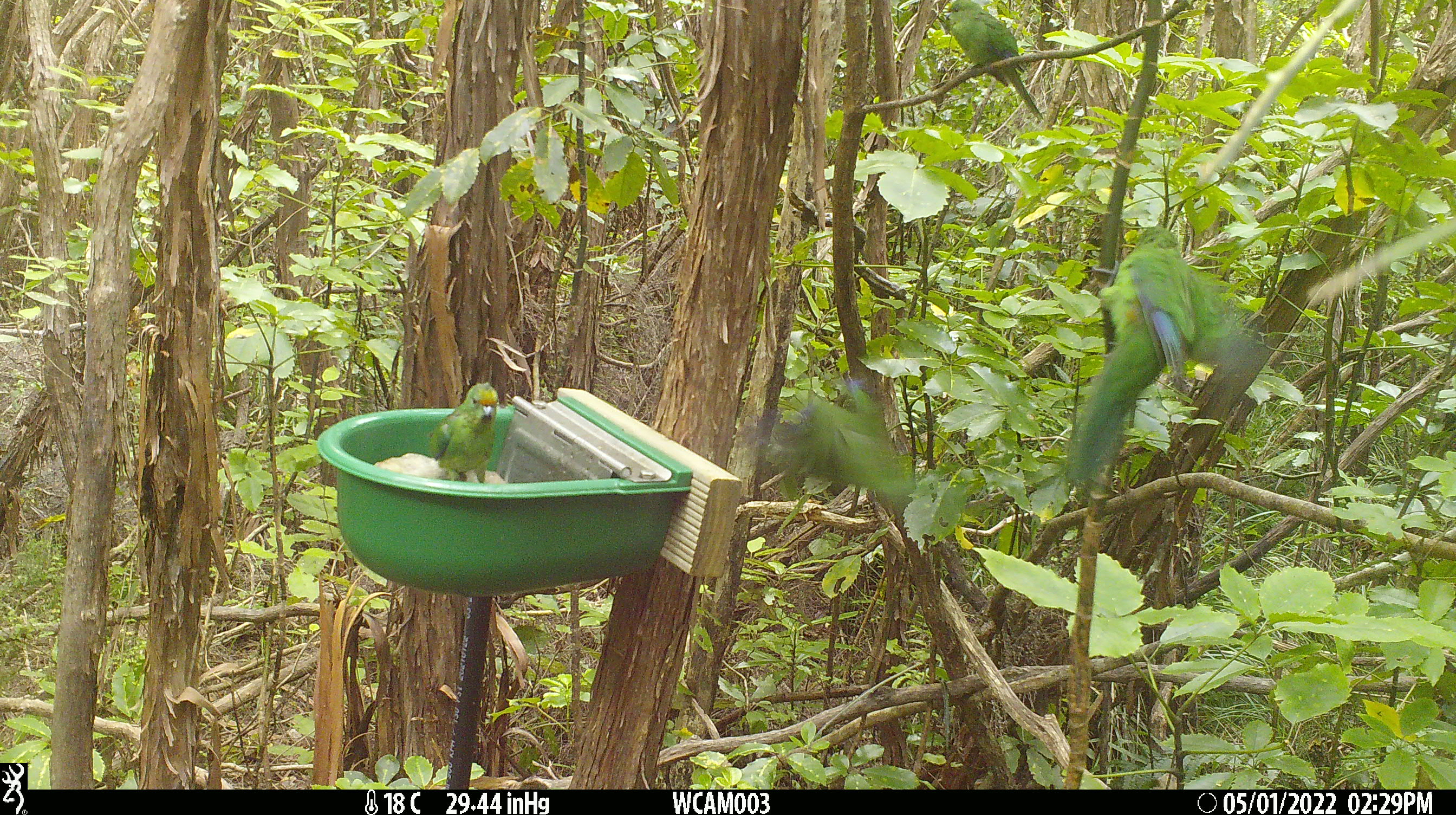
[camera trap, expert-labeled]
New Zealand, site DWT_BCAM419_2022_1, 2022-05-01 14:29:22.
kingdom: Animalia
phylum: Chordata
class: Aves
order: Psittaciformes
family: Psittaculidae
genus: Cyanoramphus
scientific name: Cyanoramphus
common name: parakeet